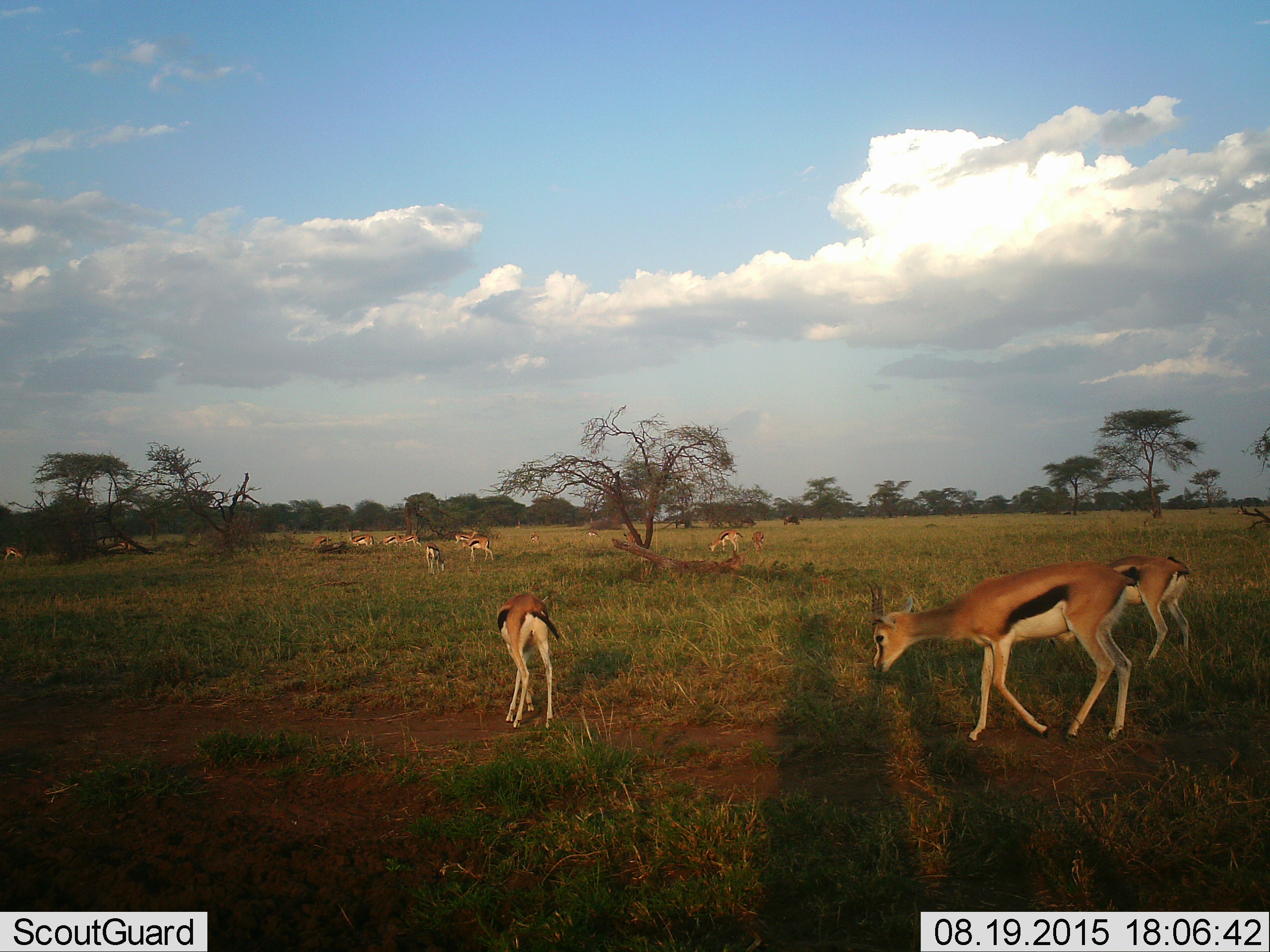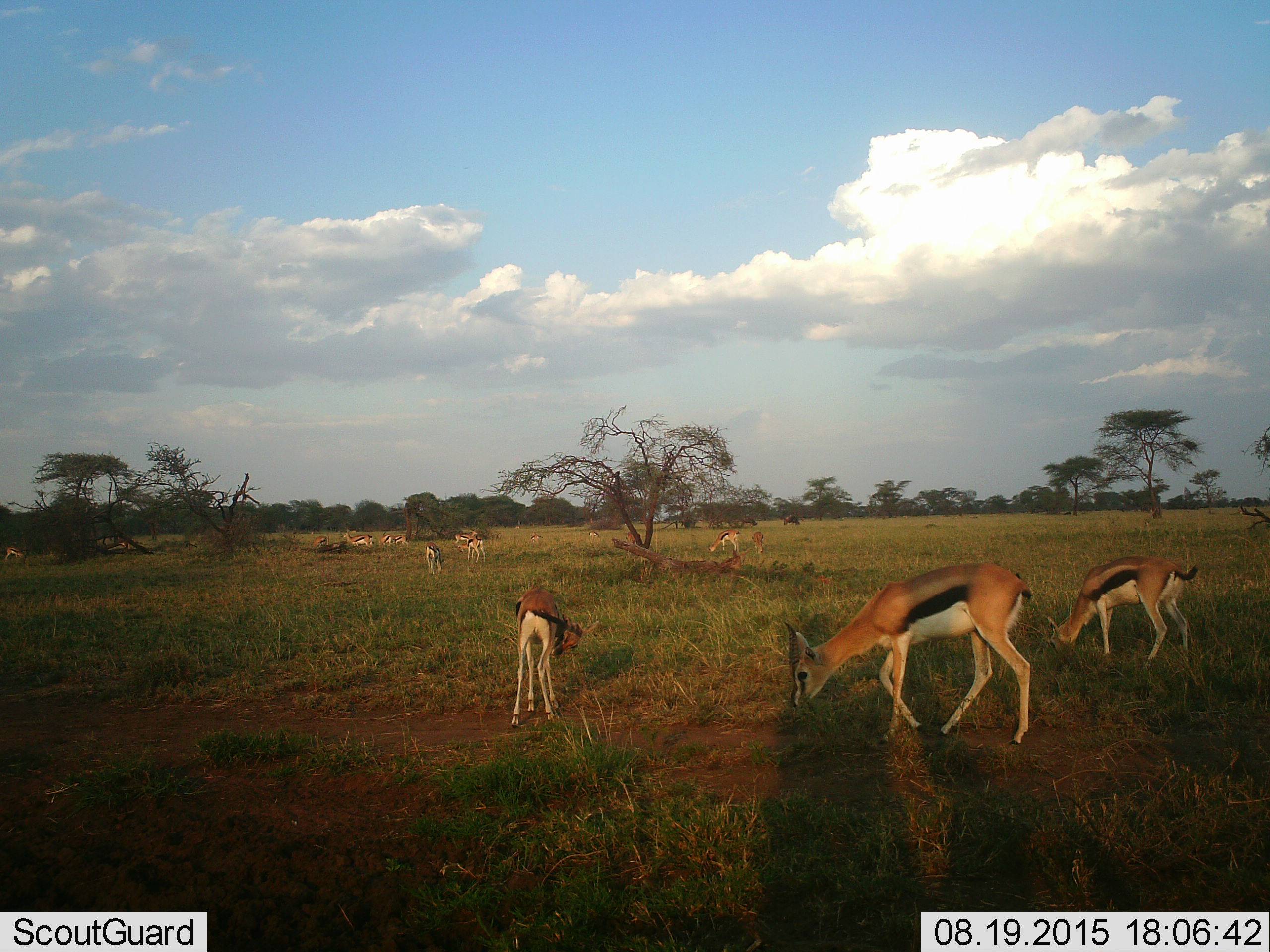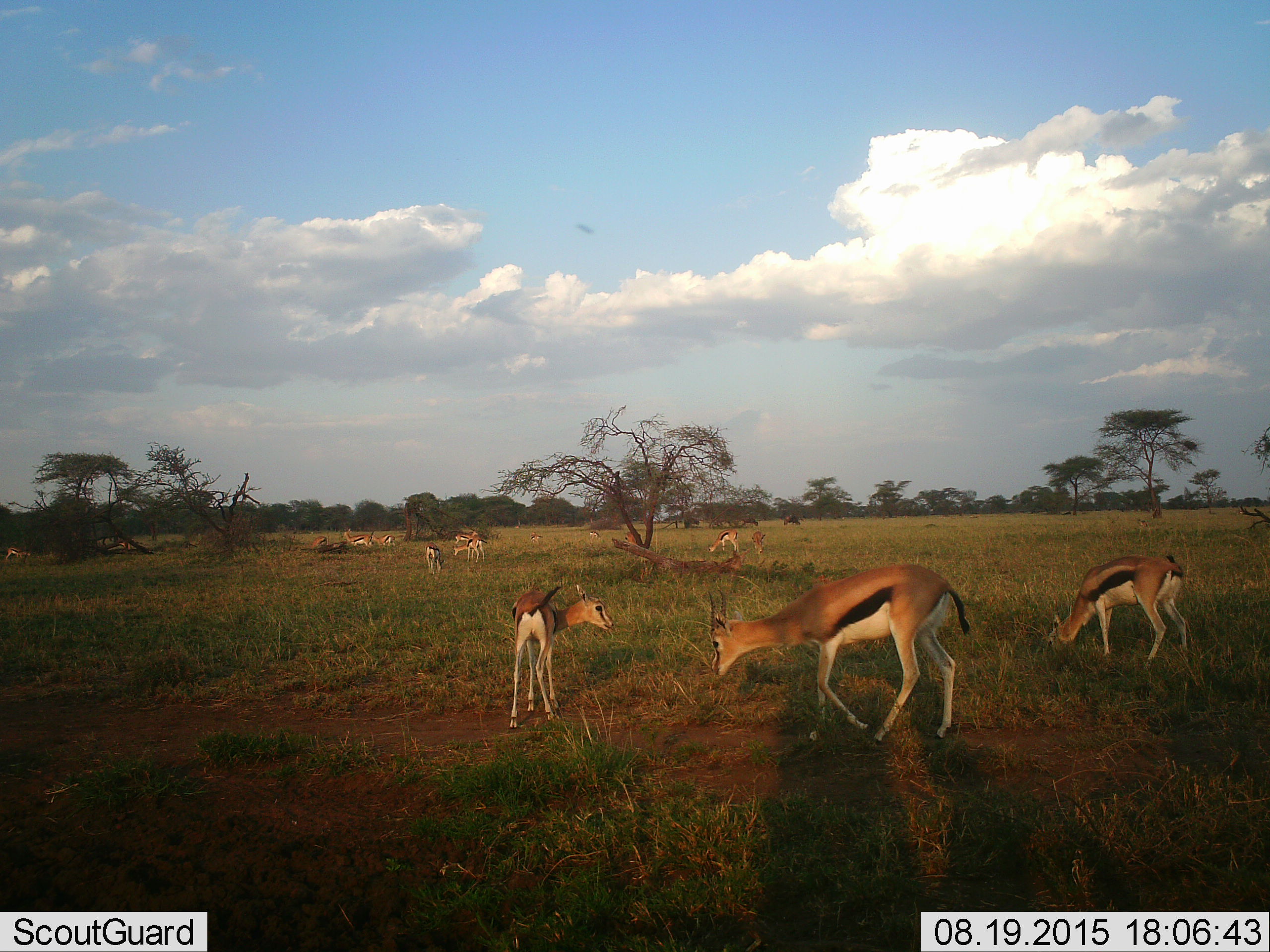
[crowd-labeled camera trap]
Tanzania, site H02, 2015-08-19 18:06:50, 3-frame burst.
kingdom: Animalia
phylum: Chordata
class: Mammalia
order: Artiodactyla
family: Bovidae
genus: Eudorcas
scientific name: Eudorcas thomsonii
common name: thomson's gazelle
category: gazellethomsons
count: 11-50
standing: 67%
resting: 0%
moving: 75%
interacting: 0%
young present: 42%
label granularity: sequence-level